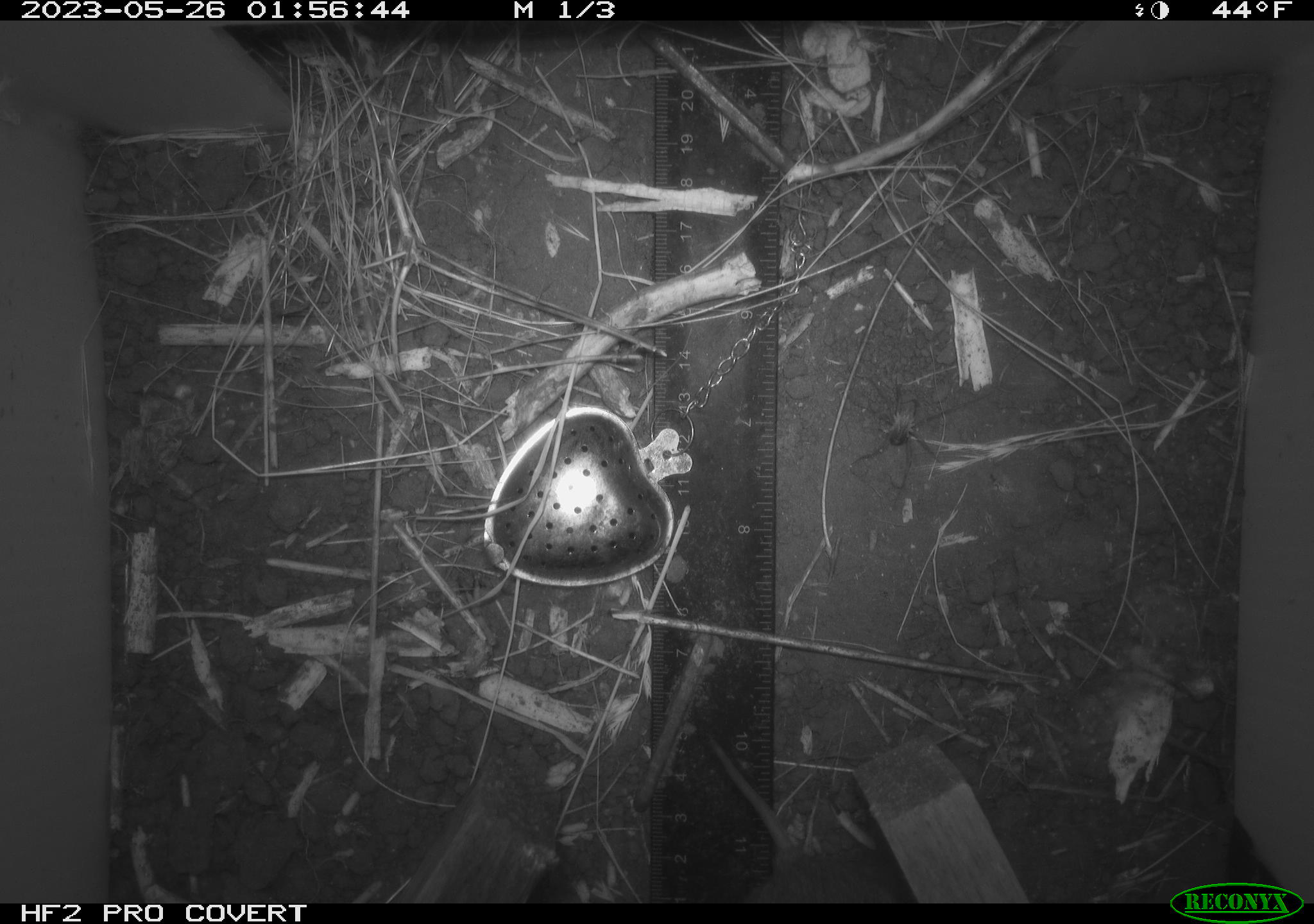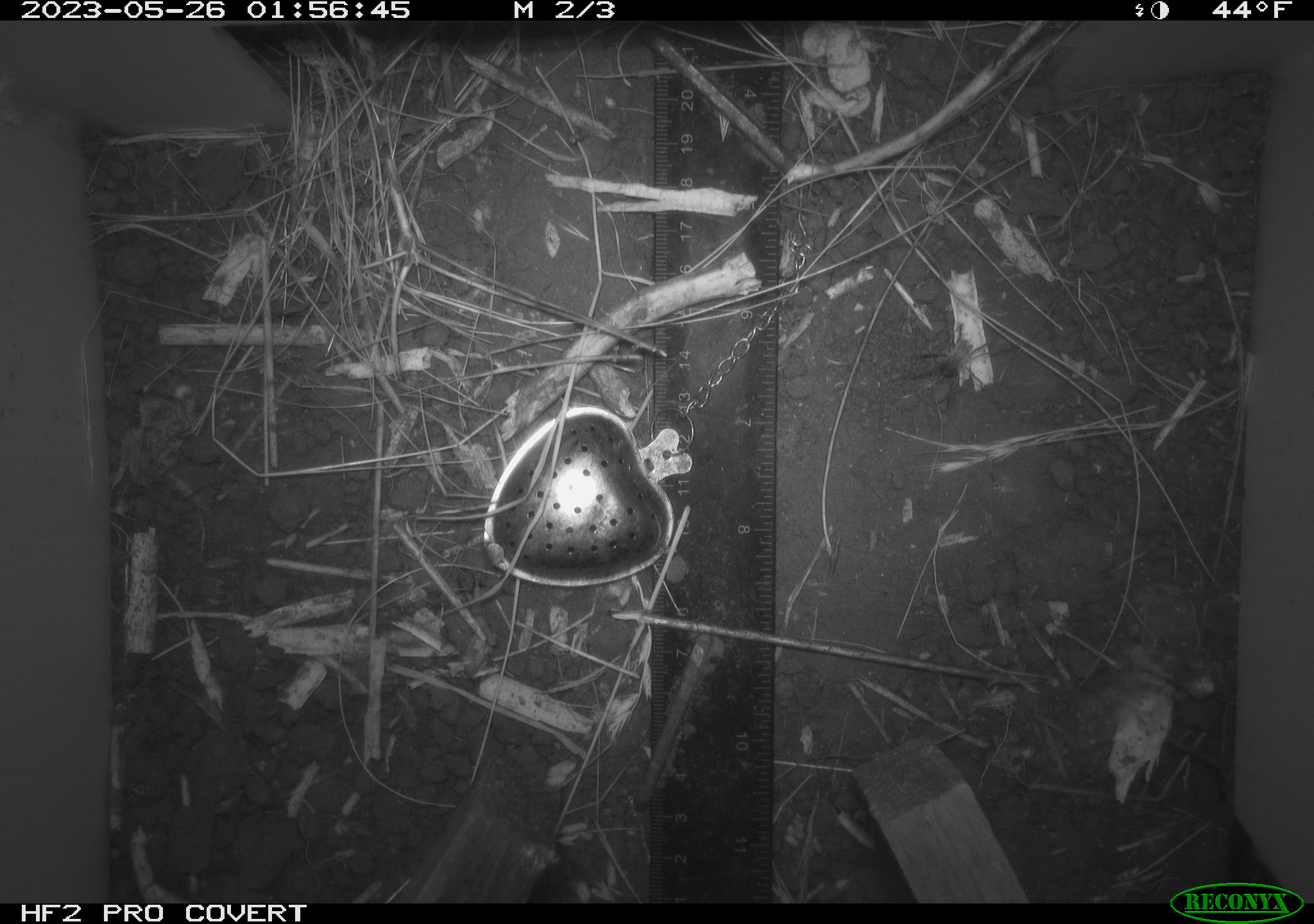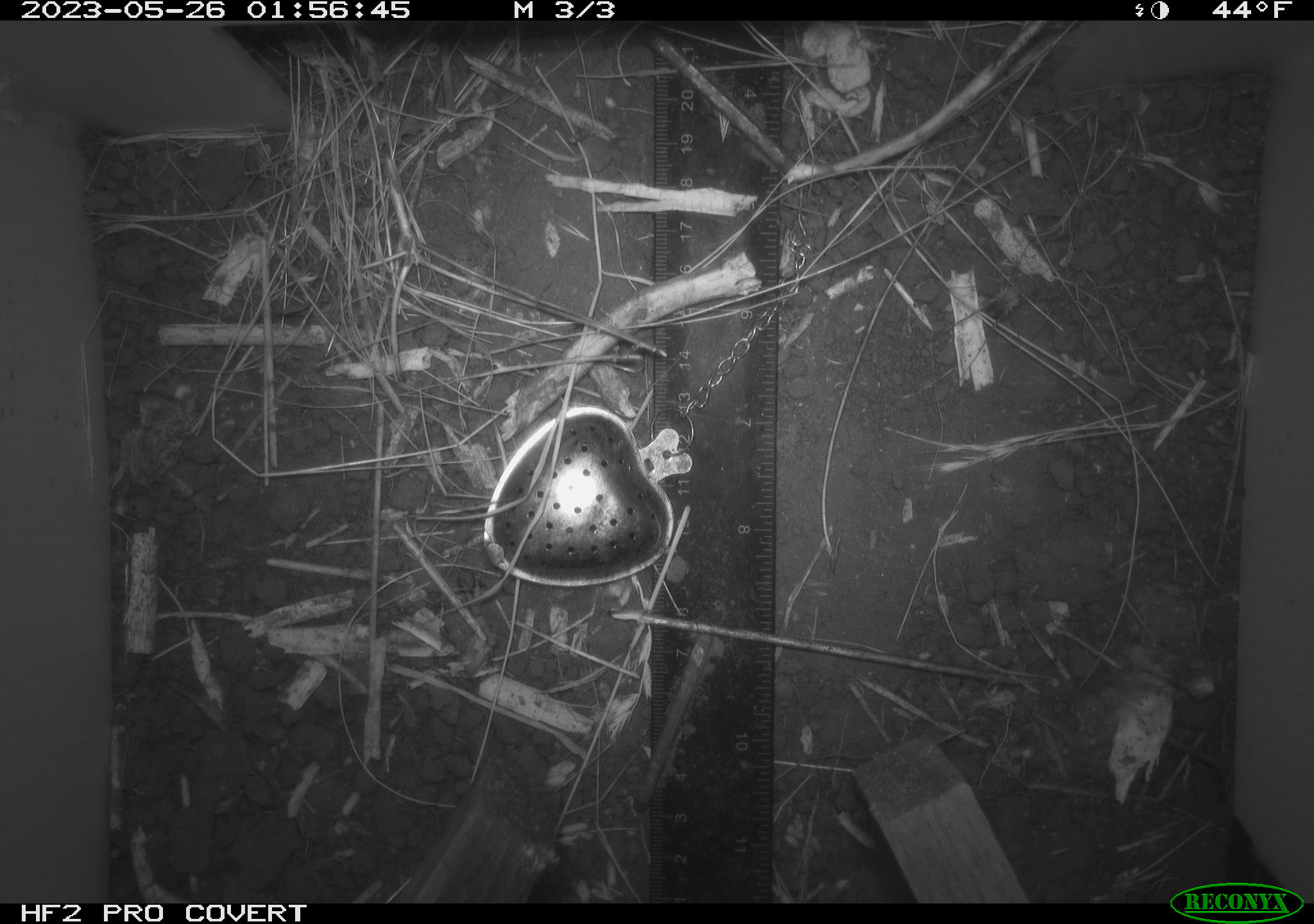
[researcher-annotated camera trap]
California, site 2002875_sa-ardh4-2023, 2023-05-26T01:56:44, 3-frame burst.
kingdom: Animalia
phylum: Chordata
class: Mammalia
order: Rodentia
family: Cricetidae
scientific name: Arvicolinae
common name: voles, lemmings, and muskrats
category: arvicolinae subfamily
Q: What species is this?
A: Arvicolinae subfamily (voles, lemmings, and muskrats) (Arvicolinae).